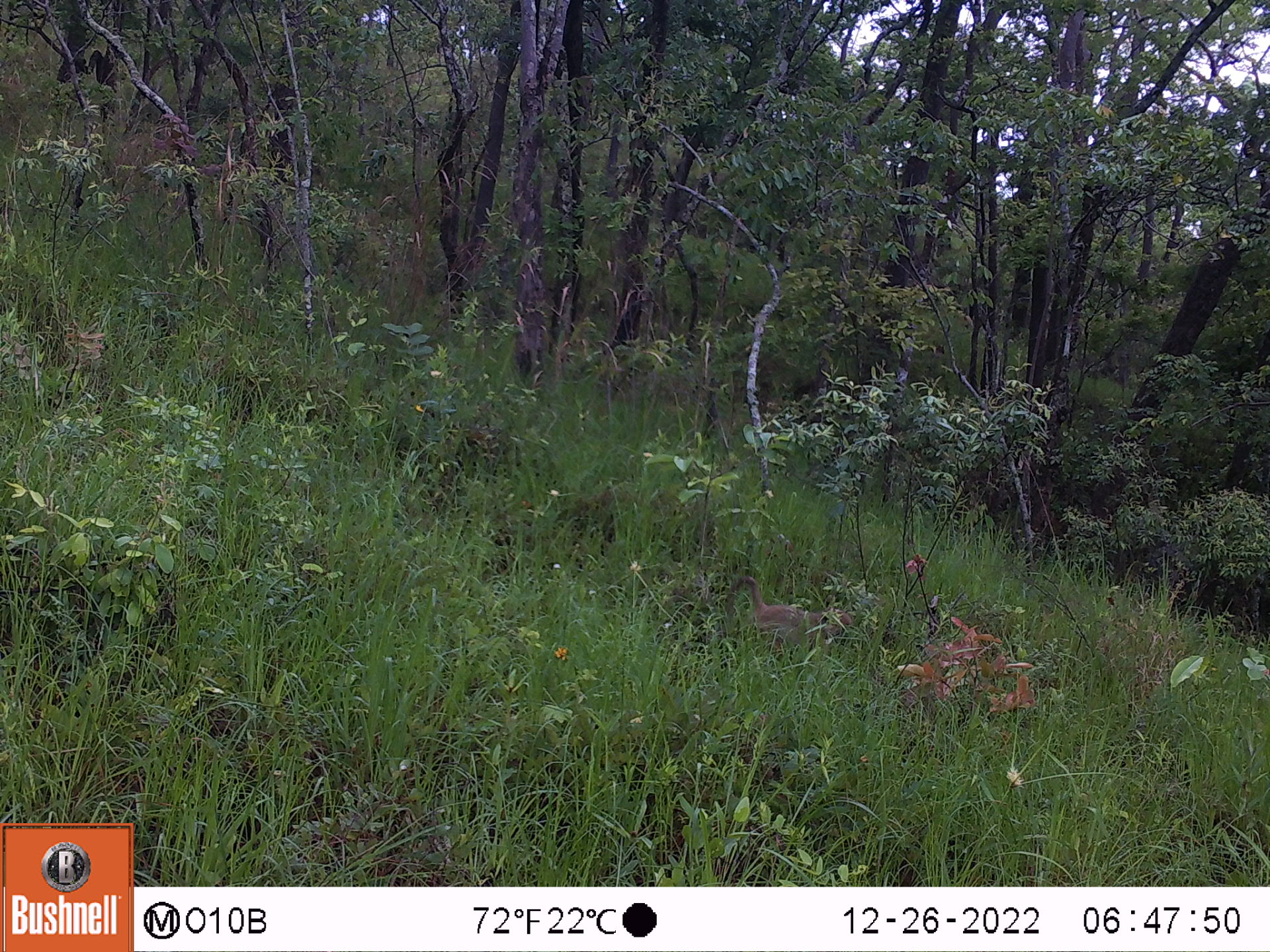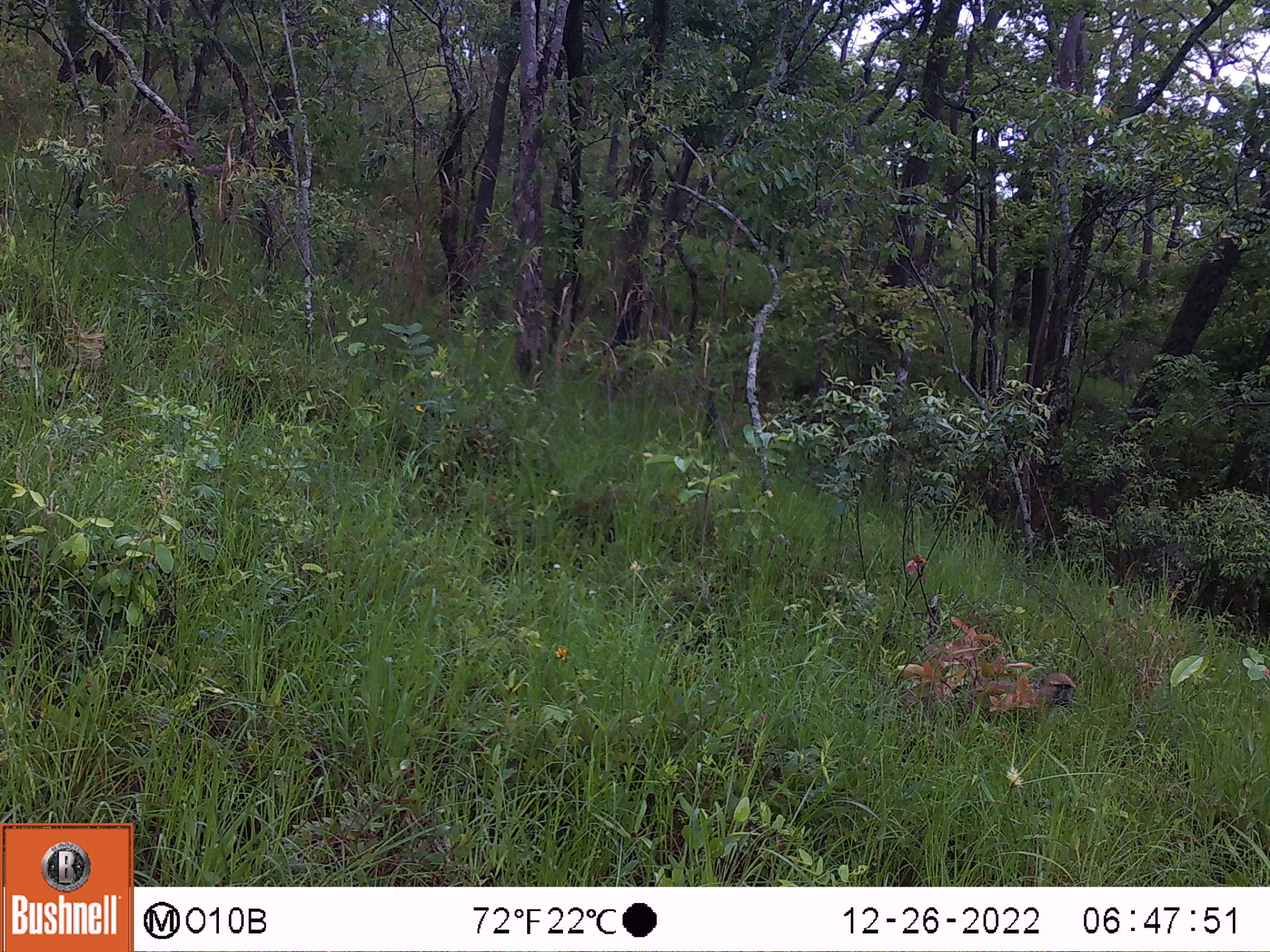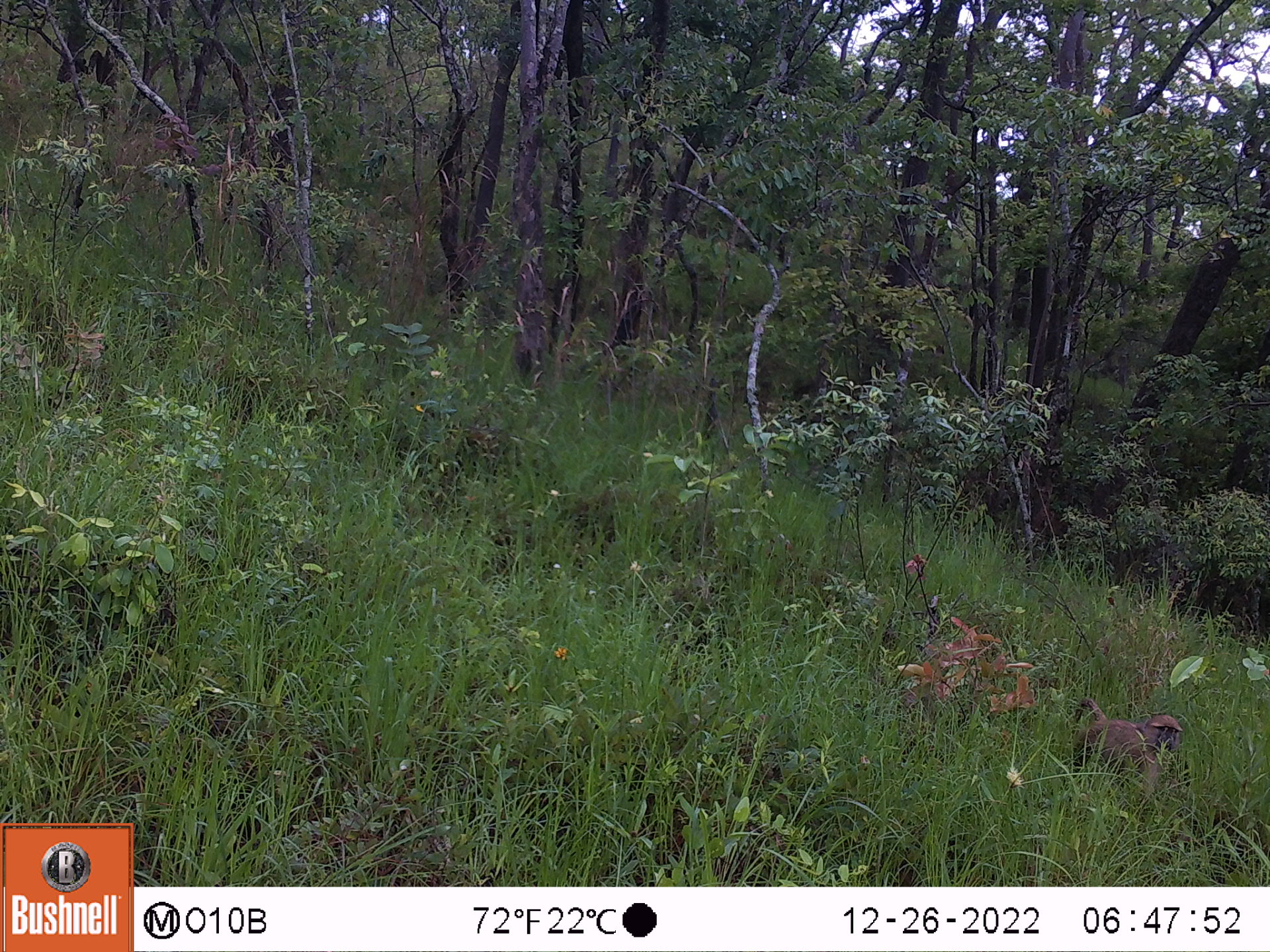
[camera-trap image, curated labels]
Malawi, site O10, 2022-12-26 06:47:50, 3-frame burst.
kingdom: Animalia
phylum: Chordata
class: Mammalia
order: Primates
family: Cercopithecidae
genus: Papio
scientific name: Papio cynocephalus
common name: yellow baboon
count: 1